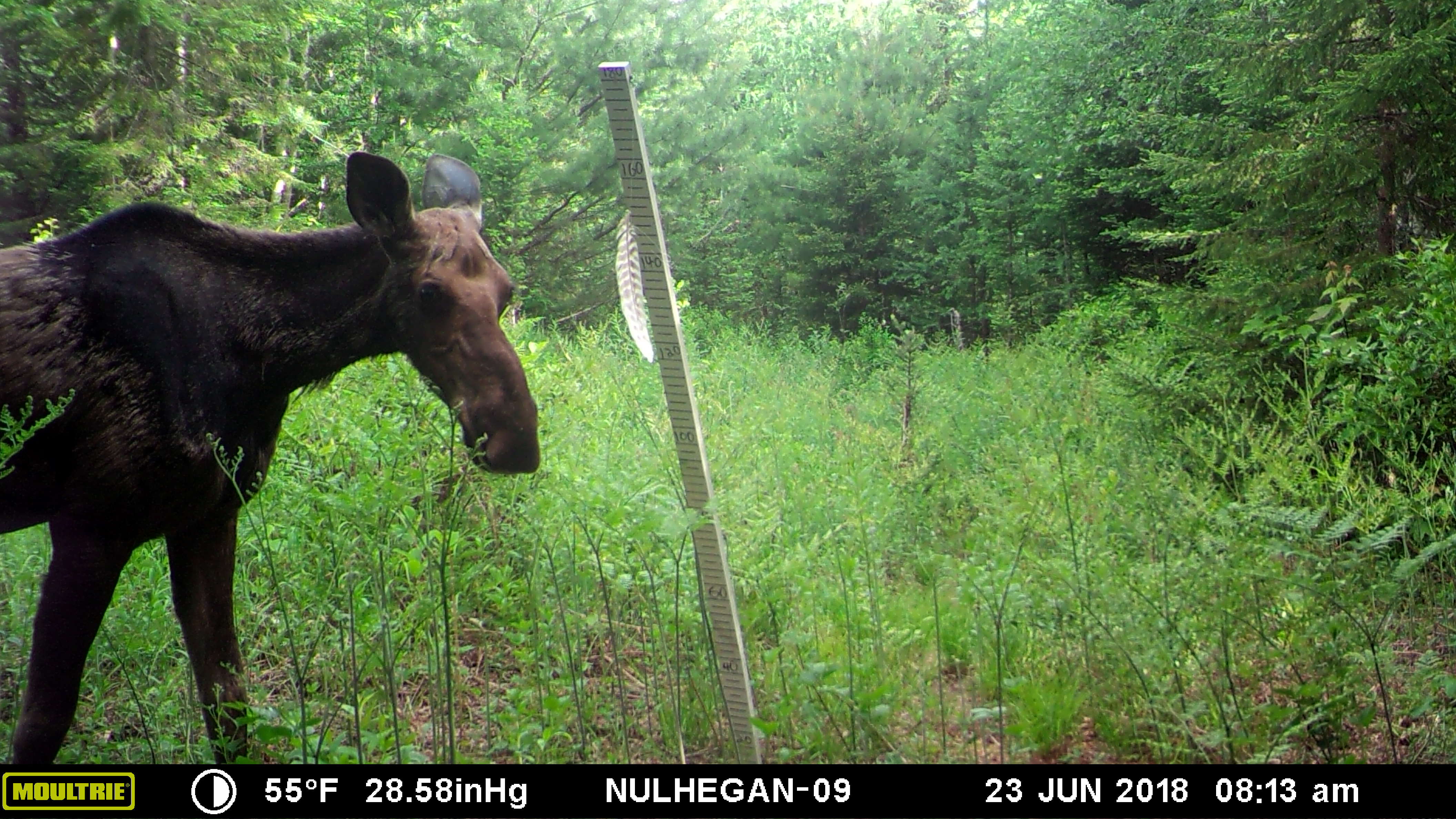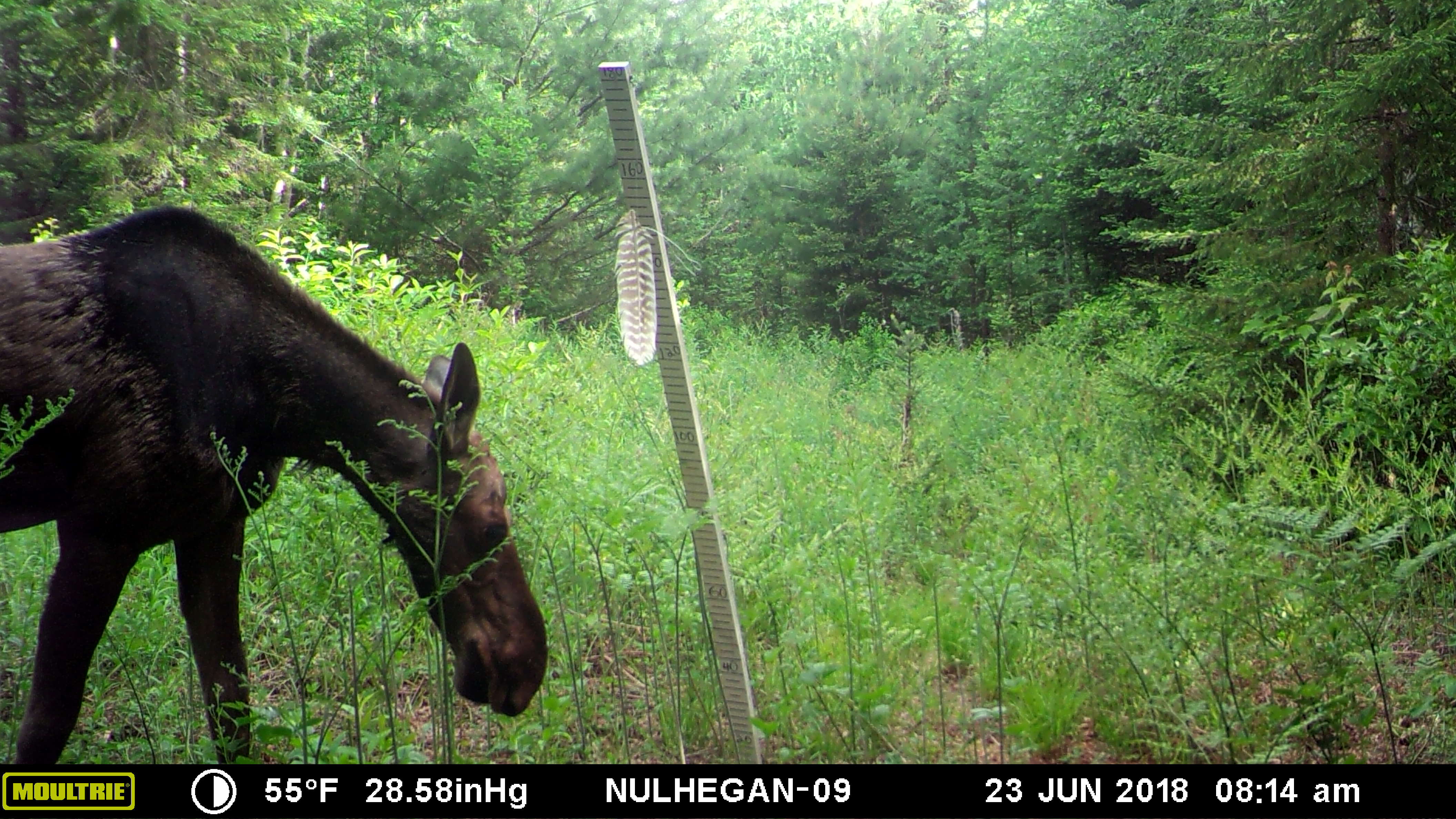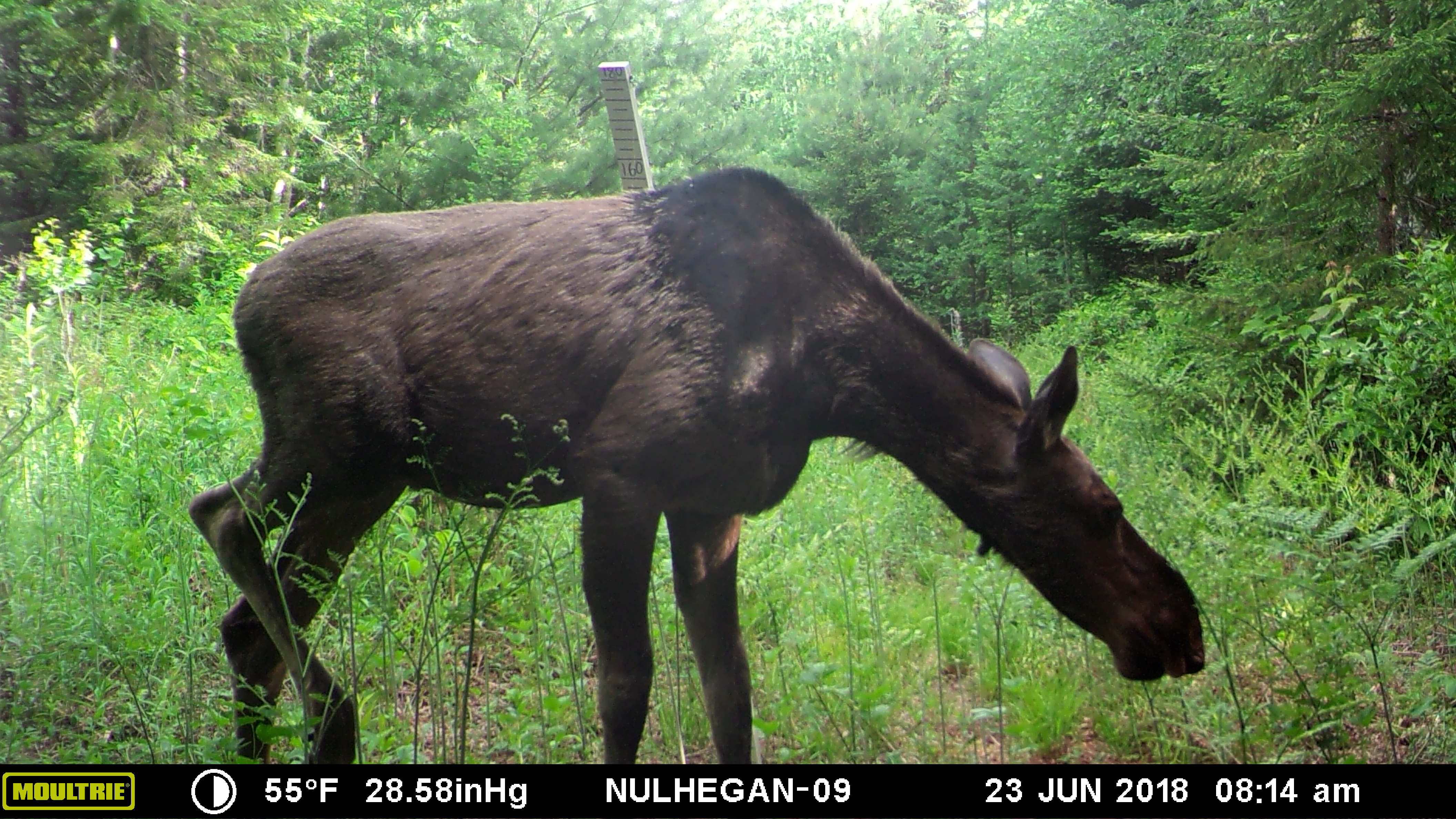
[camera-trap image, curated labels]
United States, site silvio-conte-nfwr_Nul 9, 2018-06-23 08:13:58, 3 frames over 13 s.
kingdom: Animalia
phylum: Chordata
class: Mammalia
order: Artiodactyla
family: Cervidae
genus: Alces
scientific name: Alces alces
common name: moose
Moose (Alces alces).